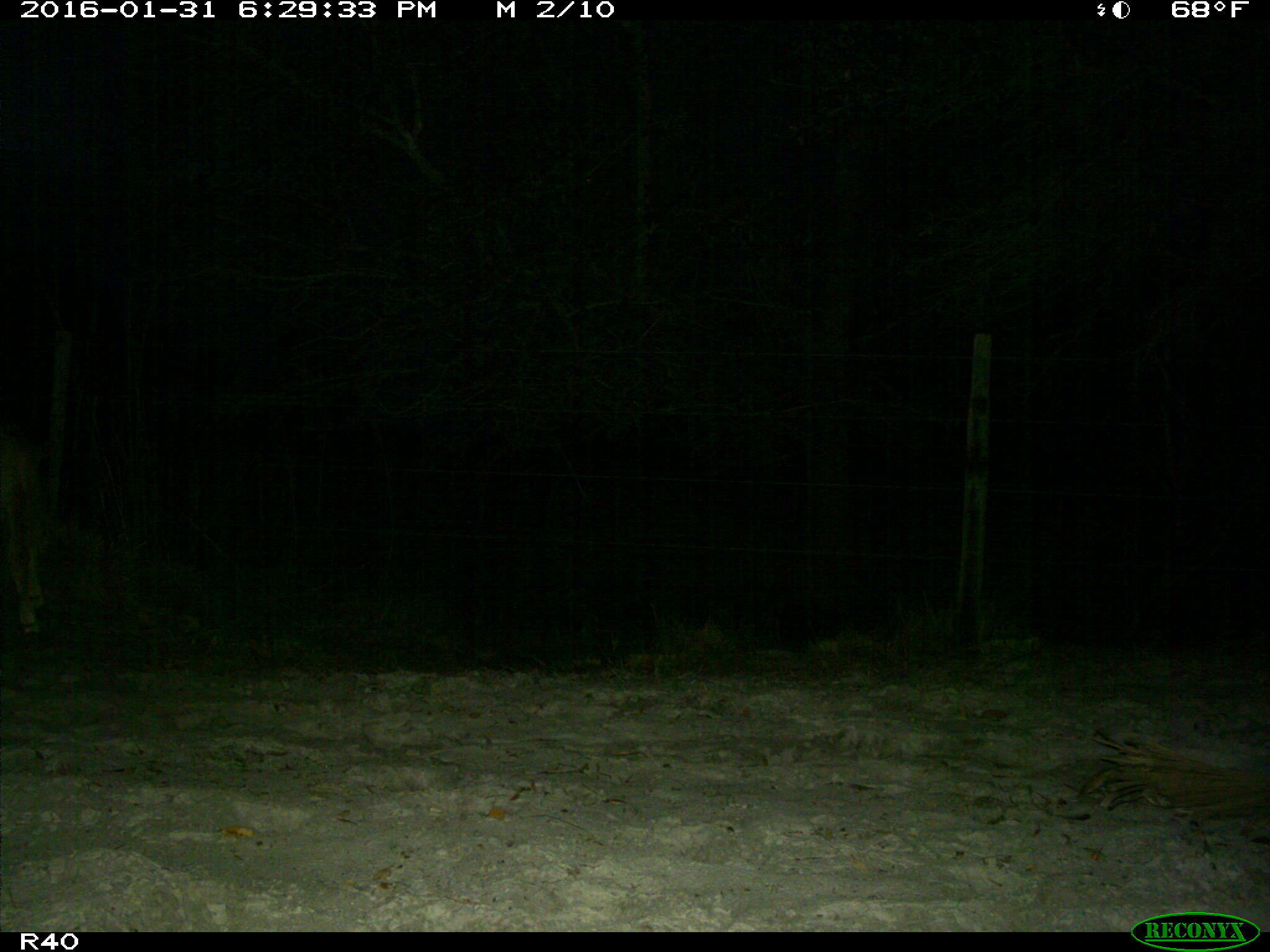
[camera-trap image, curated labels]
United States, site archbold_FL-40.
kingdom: Animalia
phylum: Chordata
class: Mammalia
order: Artiodactyla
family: Bovidae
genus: Bos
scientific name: Bos taurus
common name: domestic cow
Bos taurus (domestic cow).